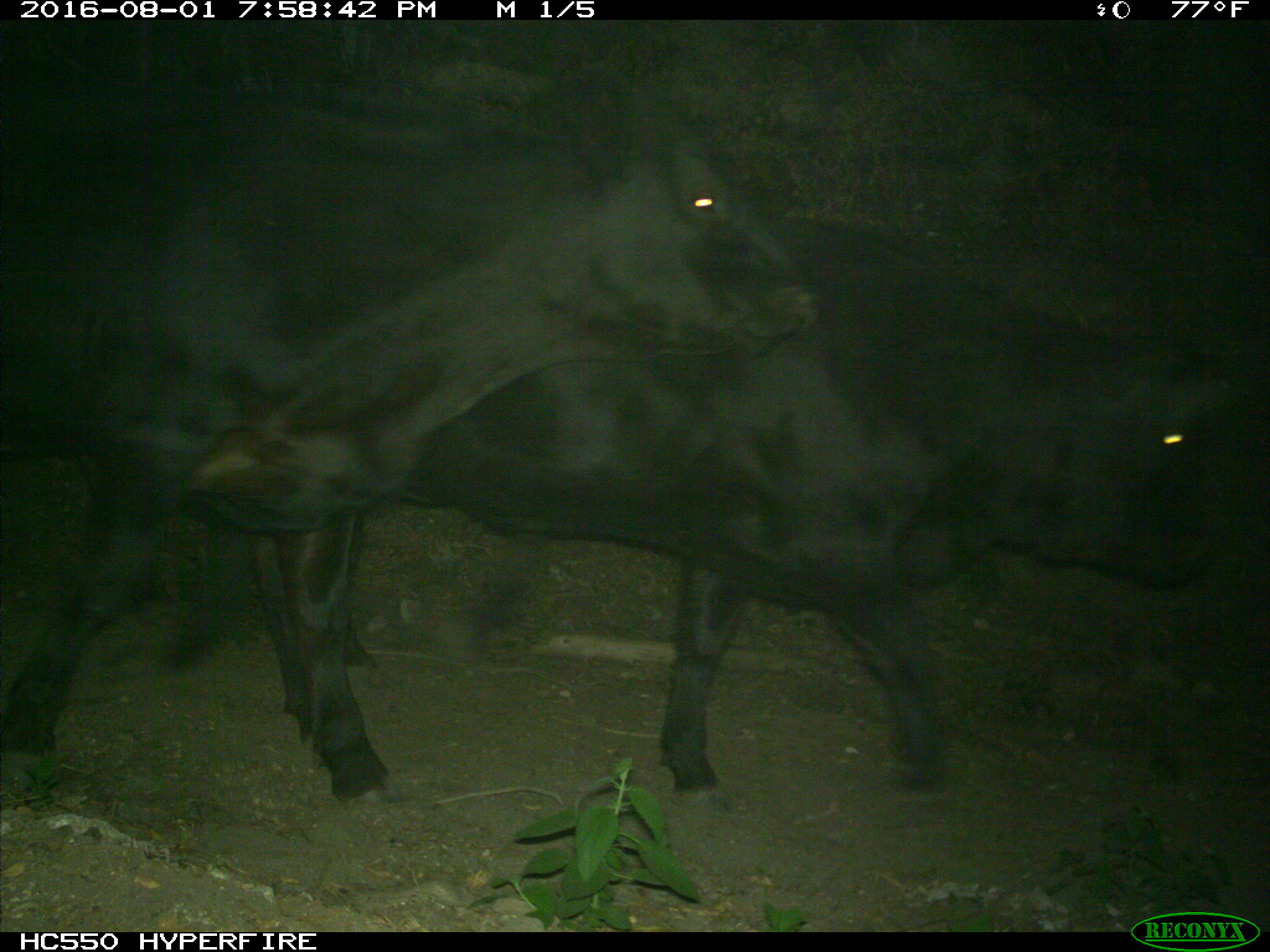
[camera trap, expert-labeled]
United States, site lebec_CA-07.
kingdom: Animalia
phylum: Chordata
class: Mammalia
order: Artiodactyla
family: Bovidae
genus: Bos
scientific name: Bos taurus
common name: domestic cow